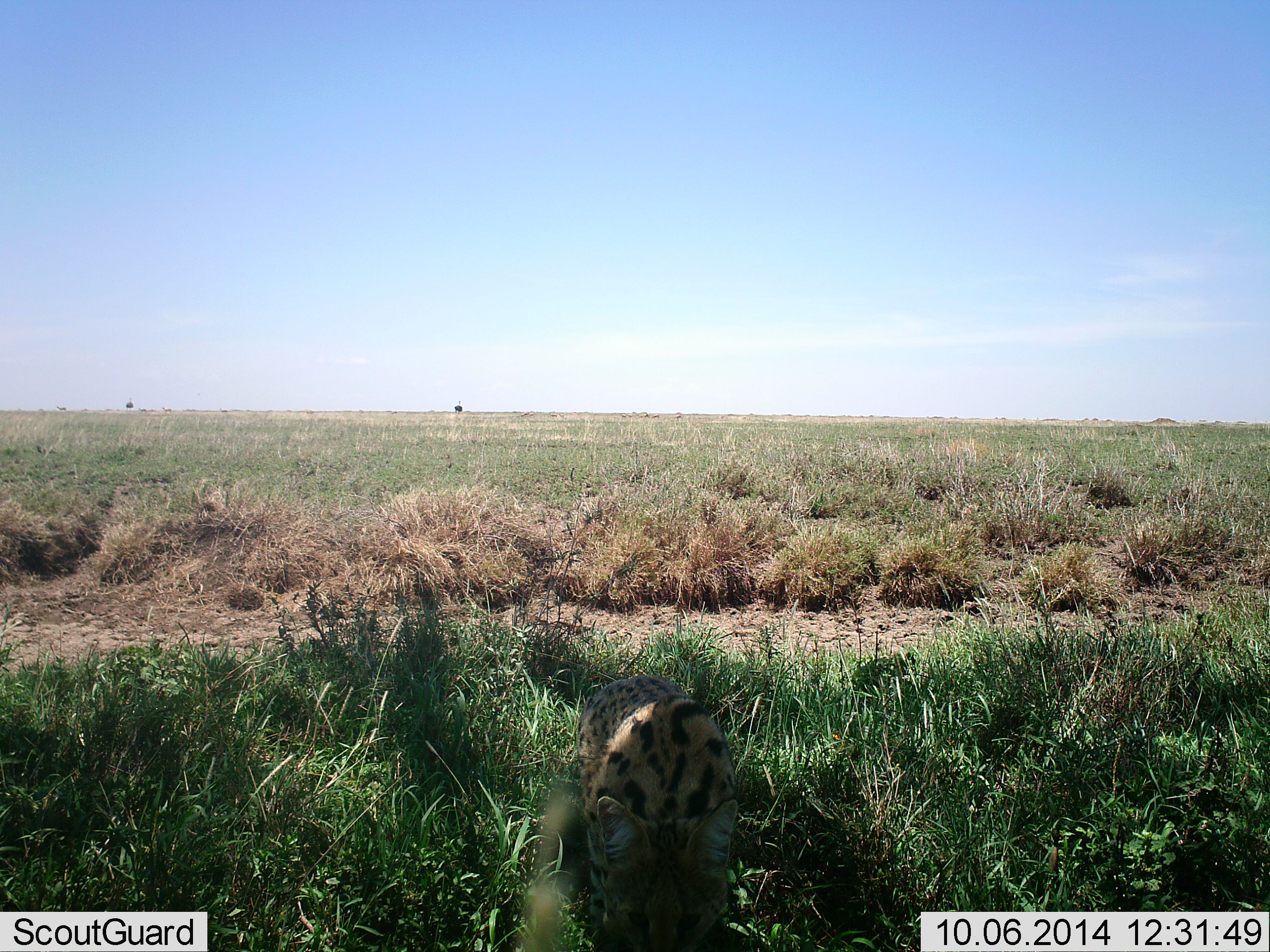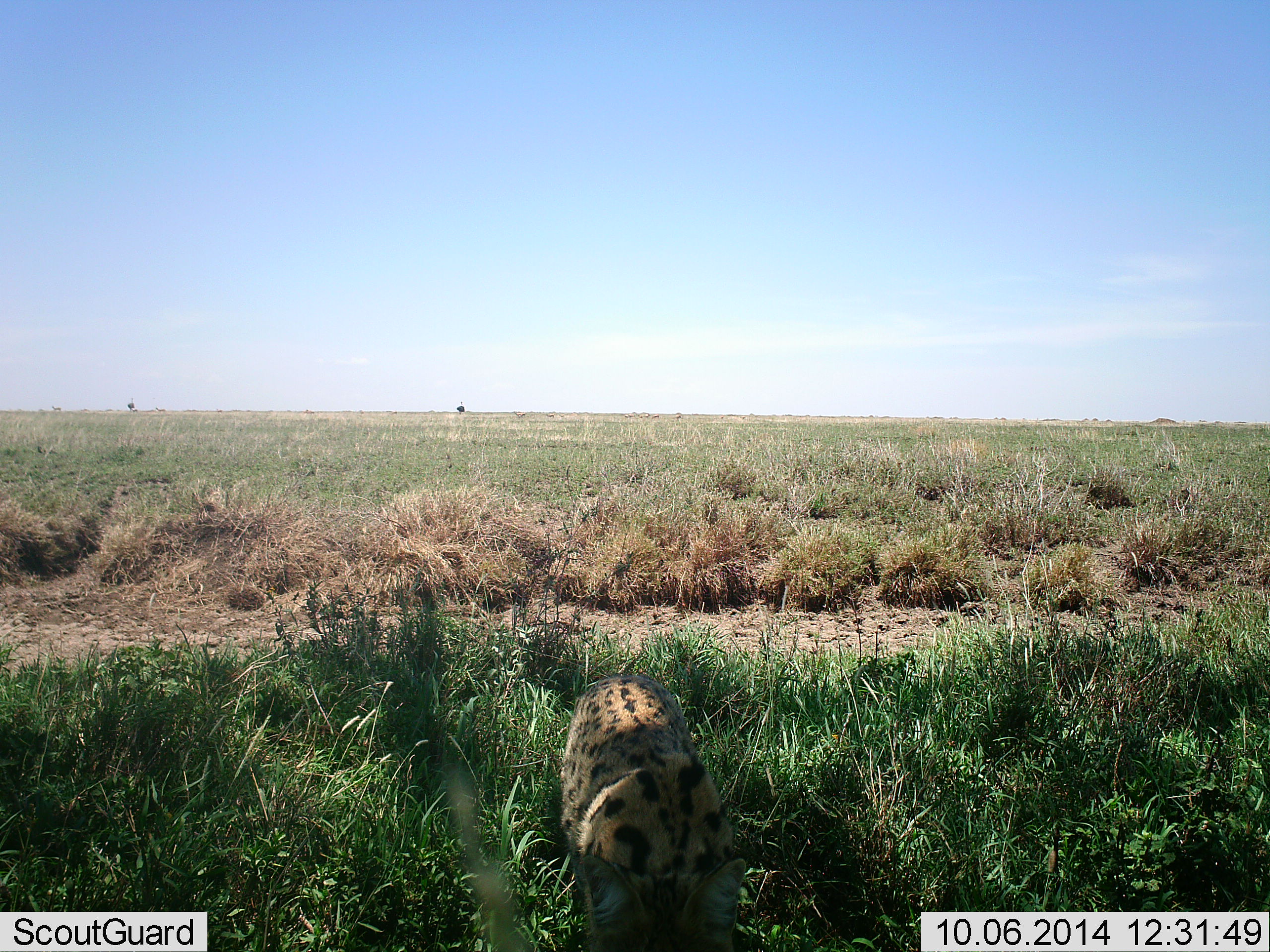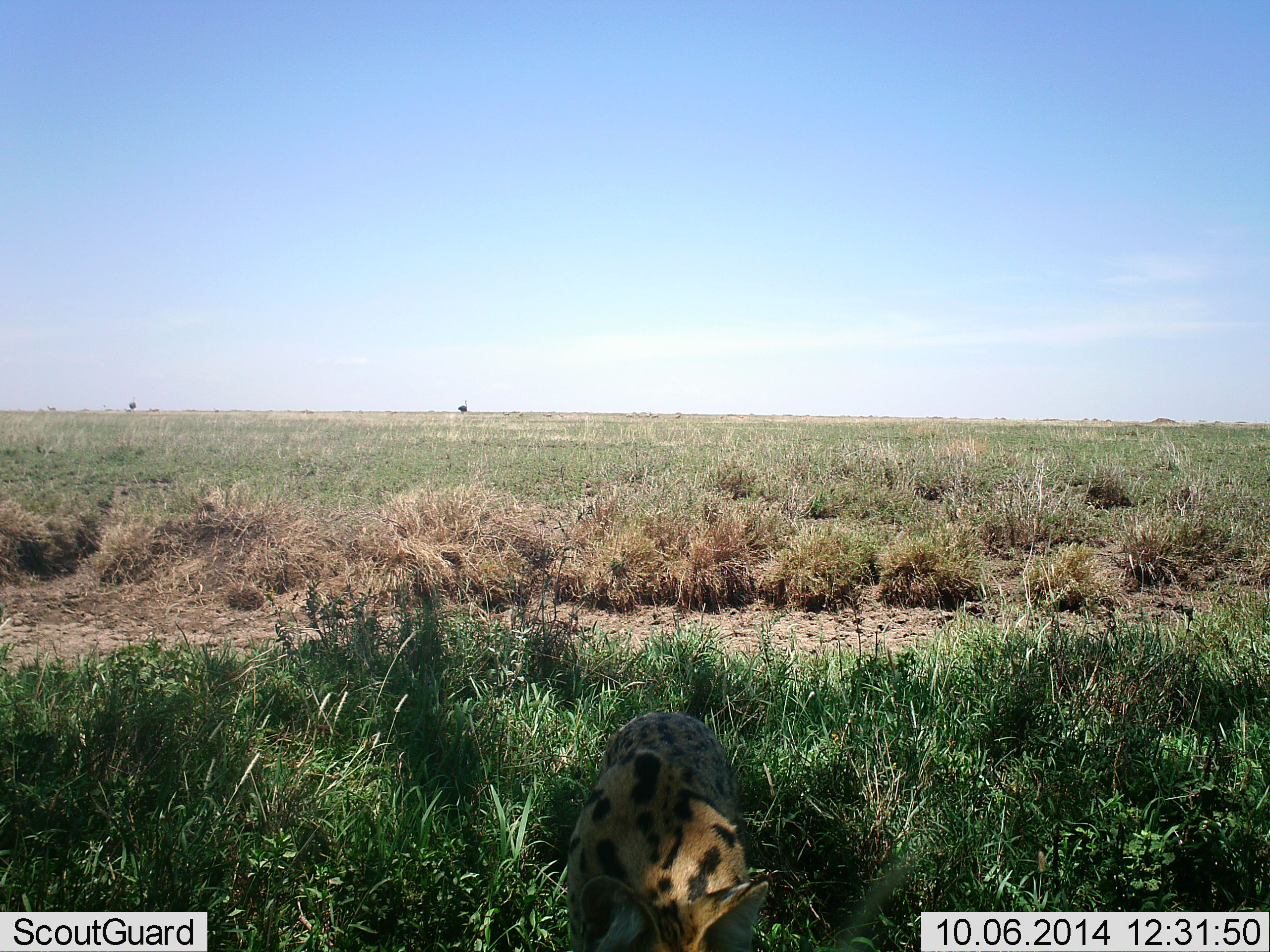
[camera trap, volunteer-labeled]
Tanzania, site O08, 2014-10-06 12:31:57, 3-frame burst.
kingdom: Animalia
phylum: Chordata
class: Mammalia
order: Carnivora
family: Felidae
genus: Leptailurus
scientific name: Leptailurus serval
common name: serval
Serval (Leptailurus serval), count 1. Behavior (volunteer vote fractions): standing 8%, resting 8%, moving 83%, interacting 0%. Young present (vote fraction): 0%. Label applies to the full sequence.